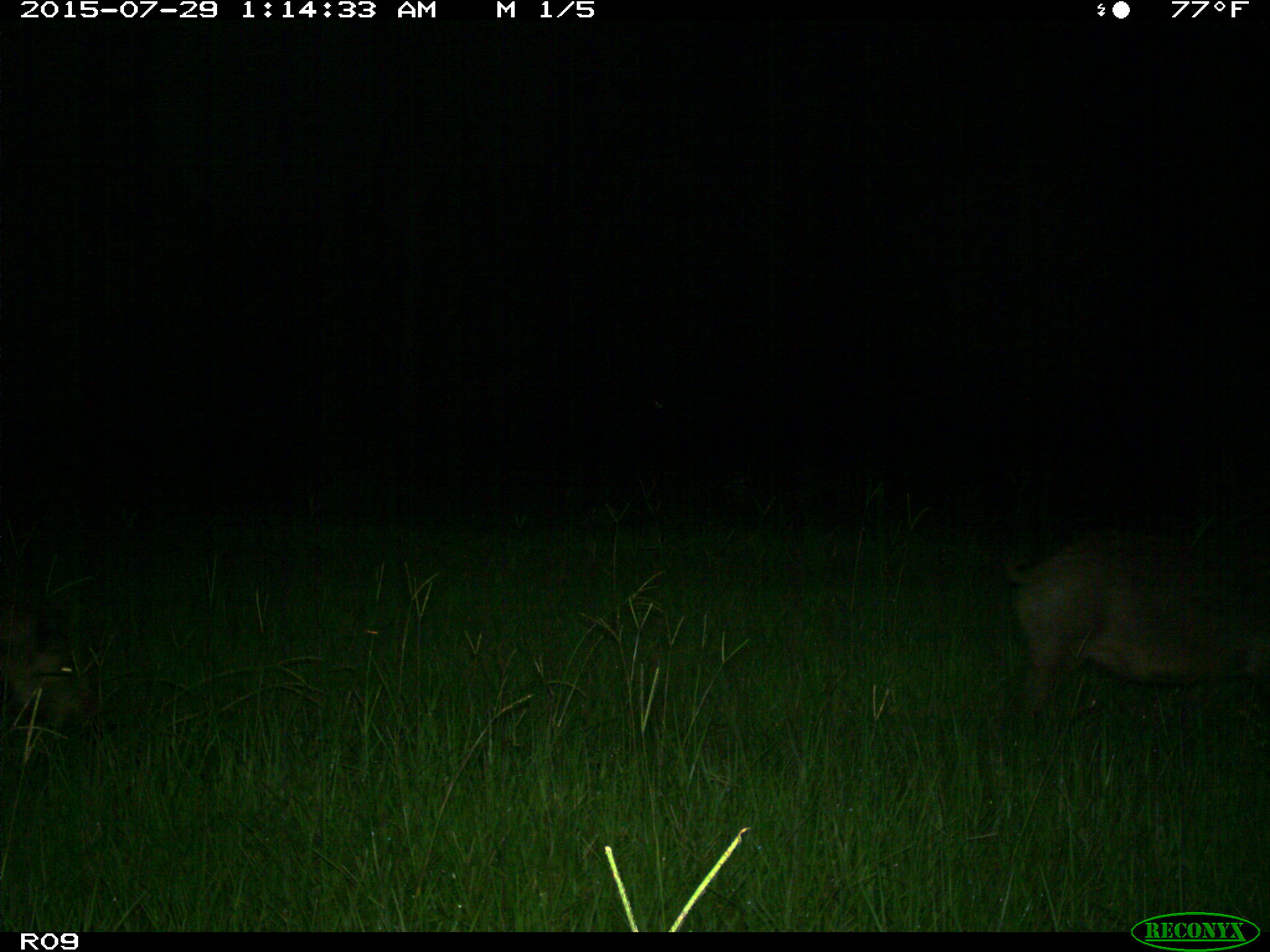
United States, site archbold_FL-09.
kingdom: Animalia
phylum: Chordata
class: Mammalia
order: Artiodactyla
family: Suidae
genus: Sus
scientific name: Sus scrofa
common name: wild boar